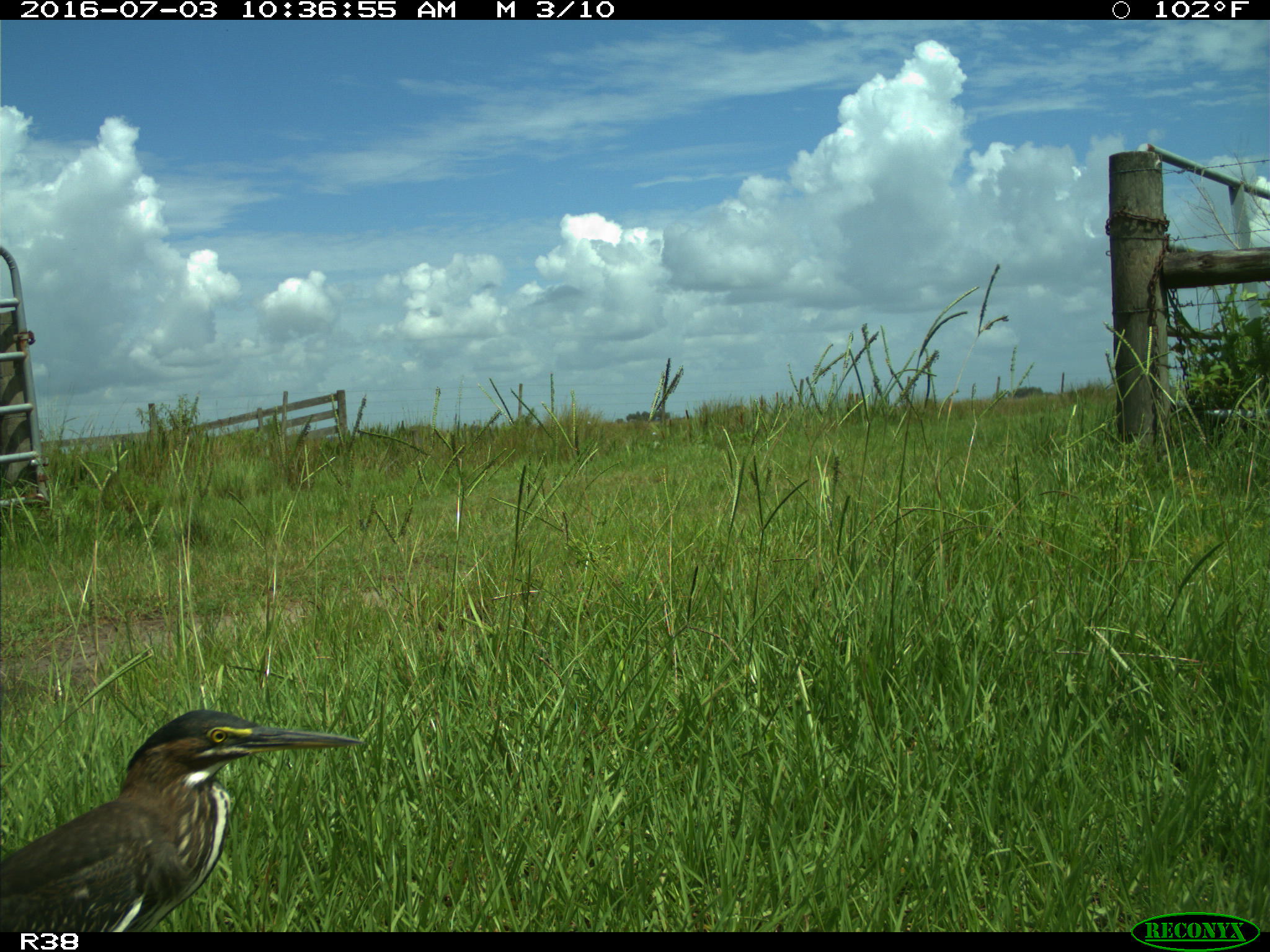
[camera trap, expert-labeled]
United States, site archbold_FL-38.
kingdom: Animalia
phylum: Chordata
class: Aves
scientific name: Aves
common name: birds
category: unidentified bird